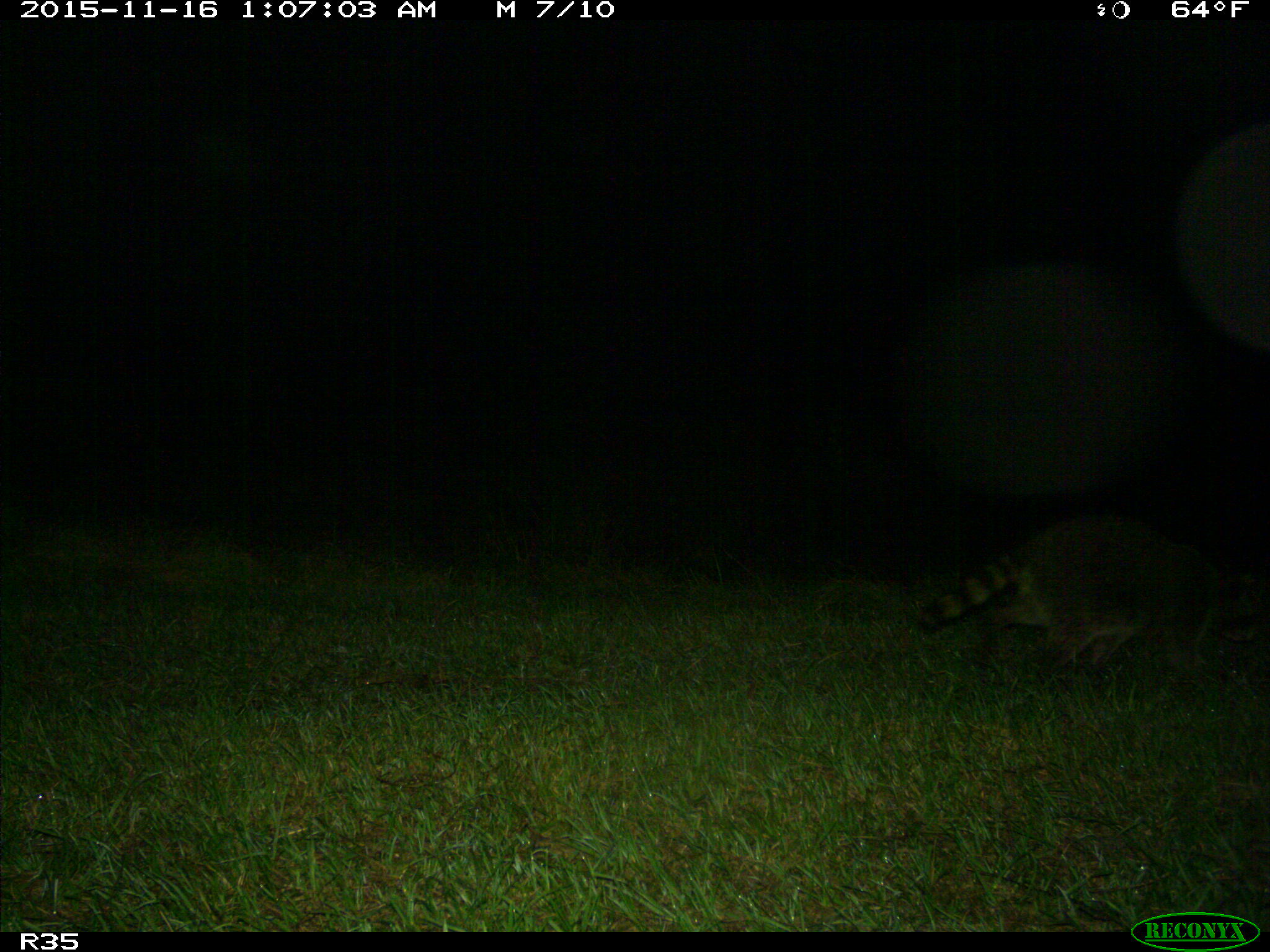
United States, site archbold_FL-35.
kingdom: Animalia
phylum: Chordata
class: Mammalia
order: Carnivora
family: Procyonidae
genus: Procyon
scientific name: Procyon lotor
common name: common raccoon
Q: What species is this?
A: Procyon lotor (common raccoon).